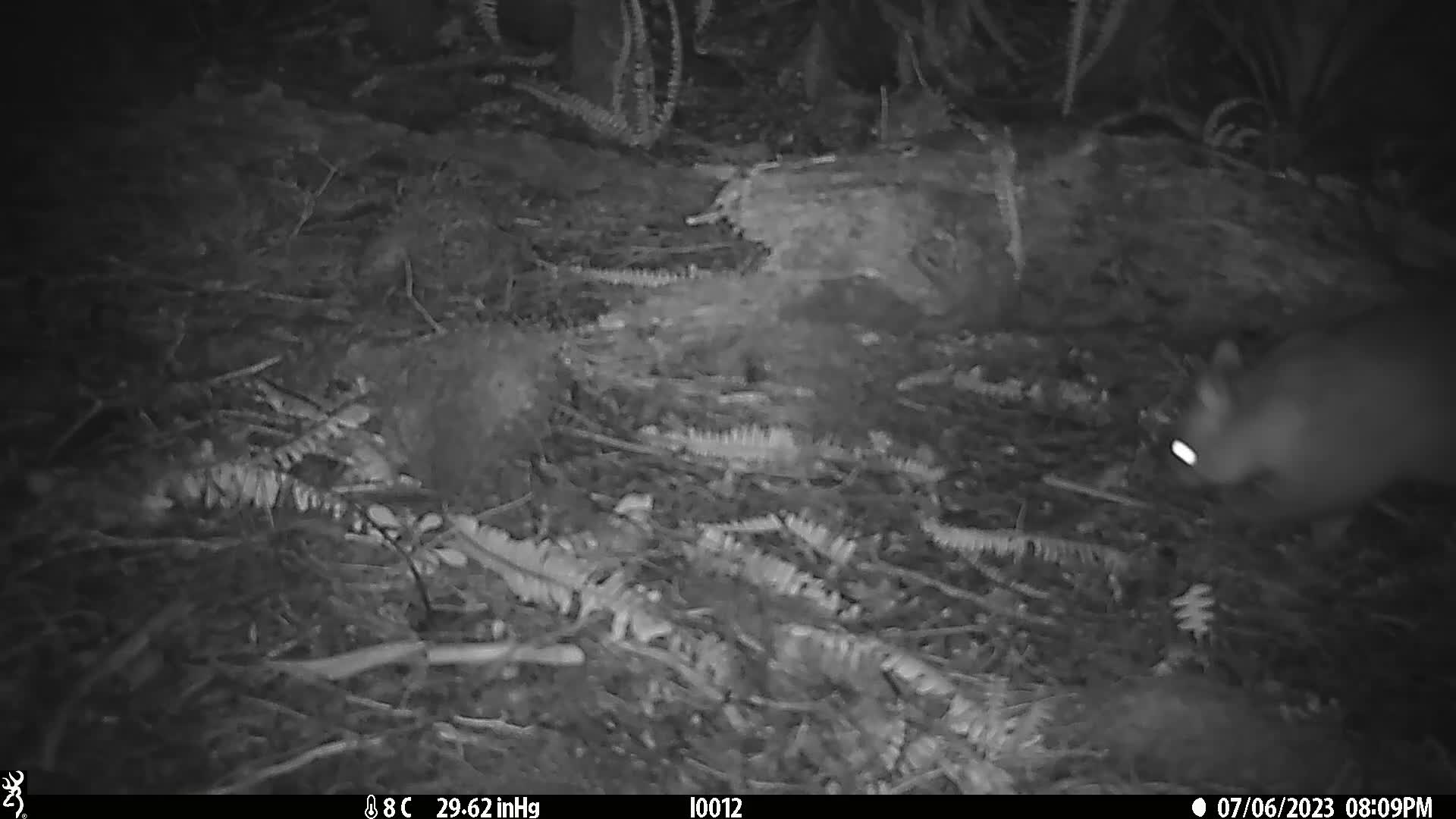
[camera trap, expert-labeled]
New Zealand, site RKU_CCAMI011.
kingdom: Animalia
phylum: Chordata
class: Mammalia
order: Diprotodontia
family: Phalangeridae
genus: Trichosurus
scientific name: Trichosurus vulpecula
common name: common brushtail possum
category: possum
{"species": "possum (common brushtail possum) (Trichosurus vulpecula)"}